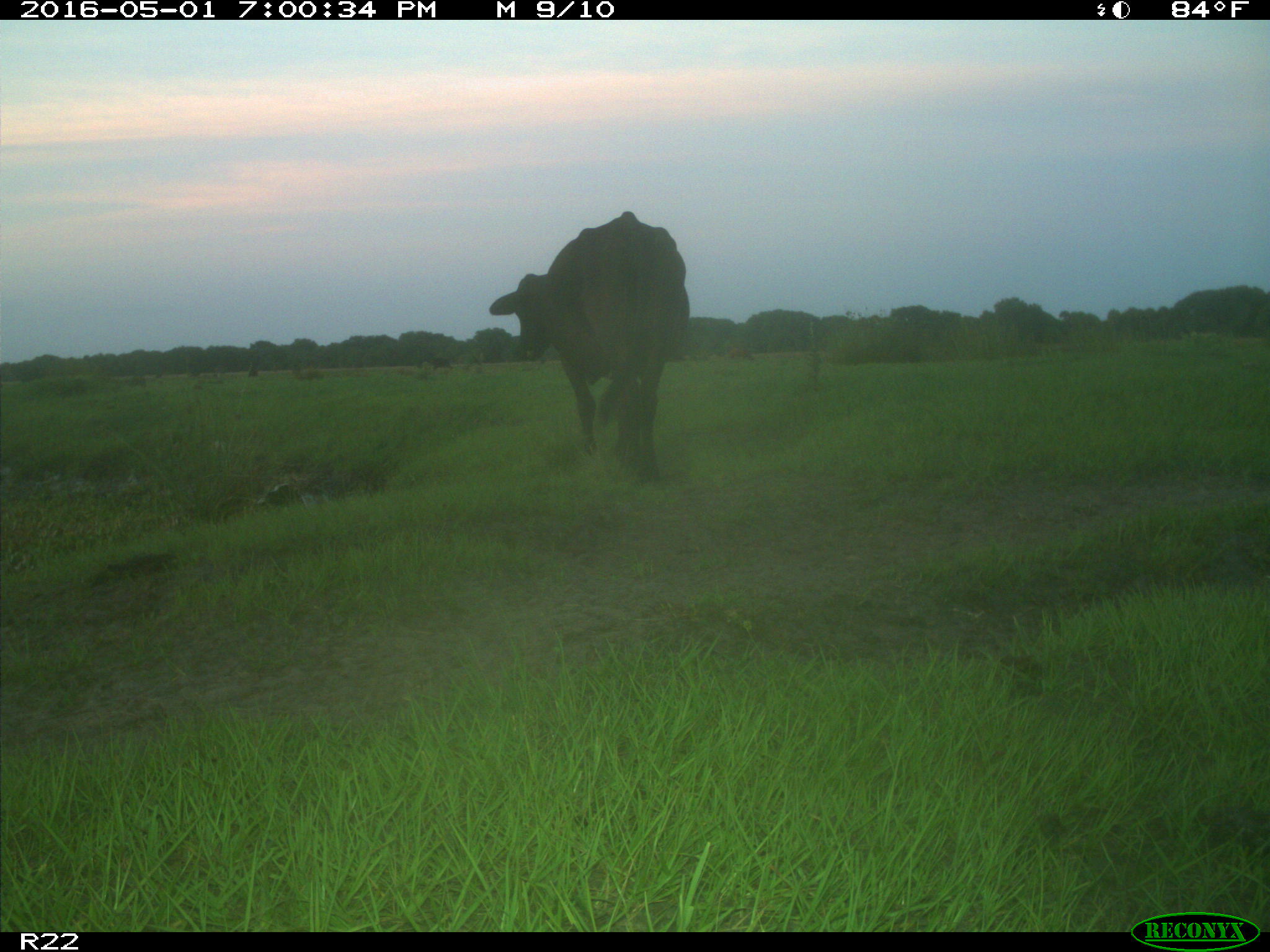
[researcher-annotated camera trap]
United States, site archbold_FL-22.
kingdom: Animalia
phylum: Chordata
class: Mammalia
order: Artiodactyla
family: Bovidae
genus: Bos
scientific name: Bos taurus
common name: domestic cow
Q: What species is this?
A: Bos taurus (domestic cow).